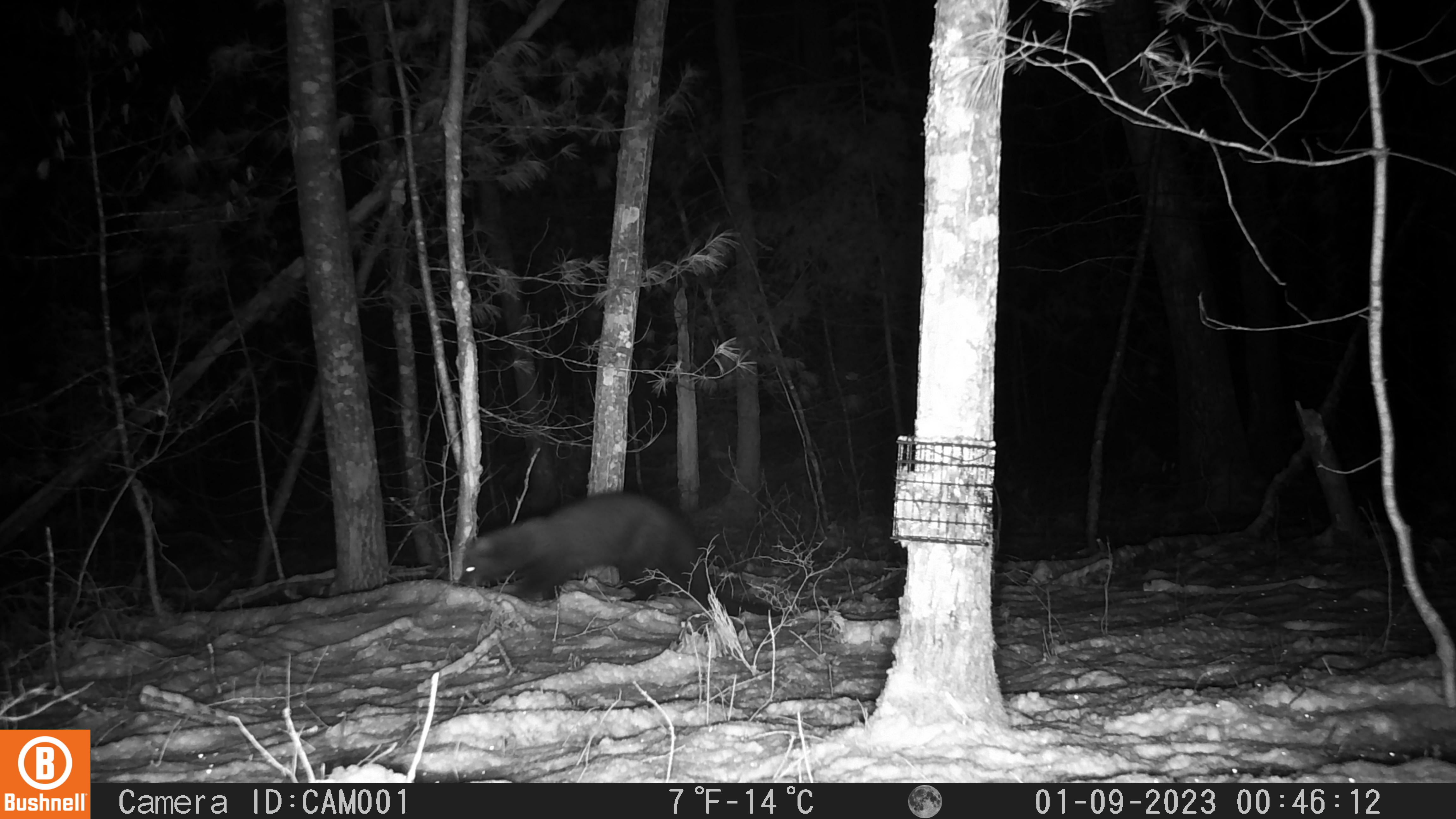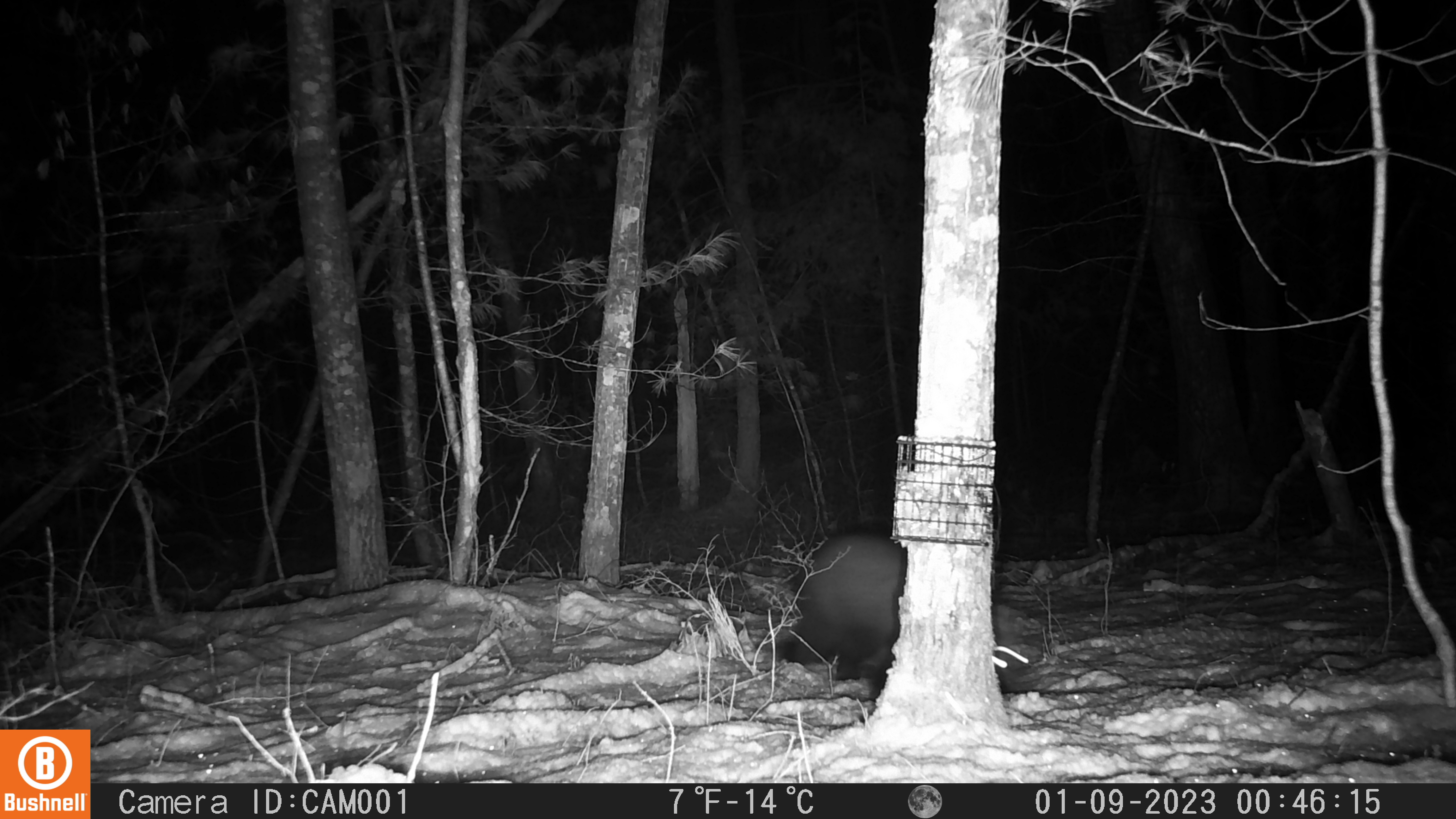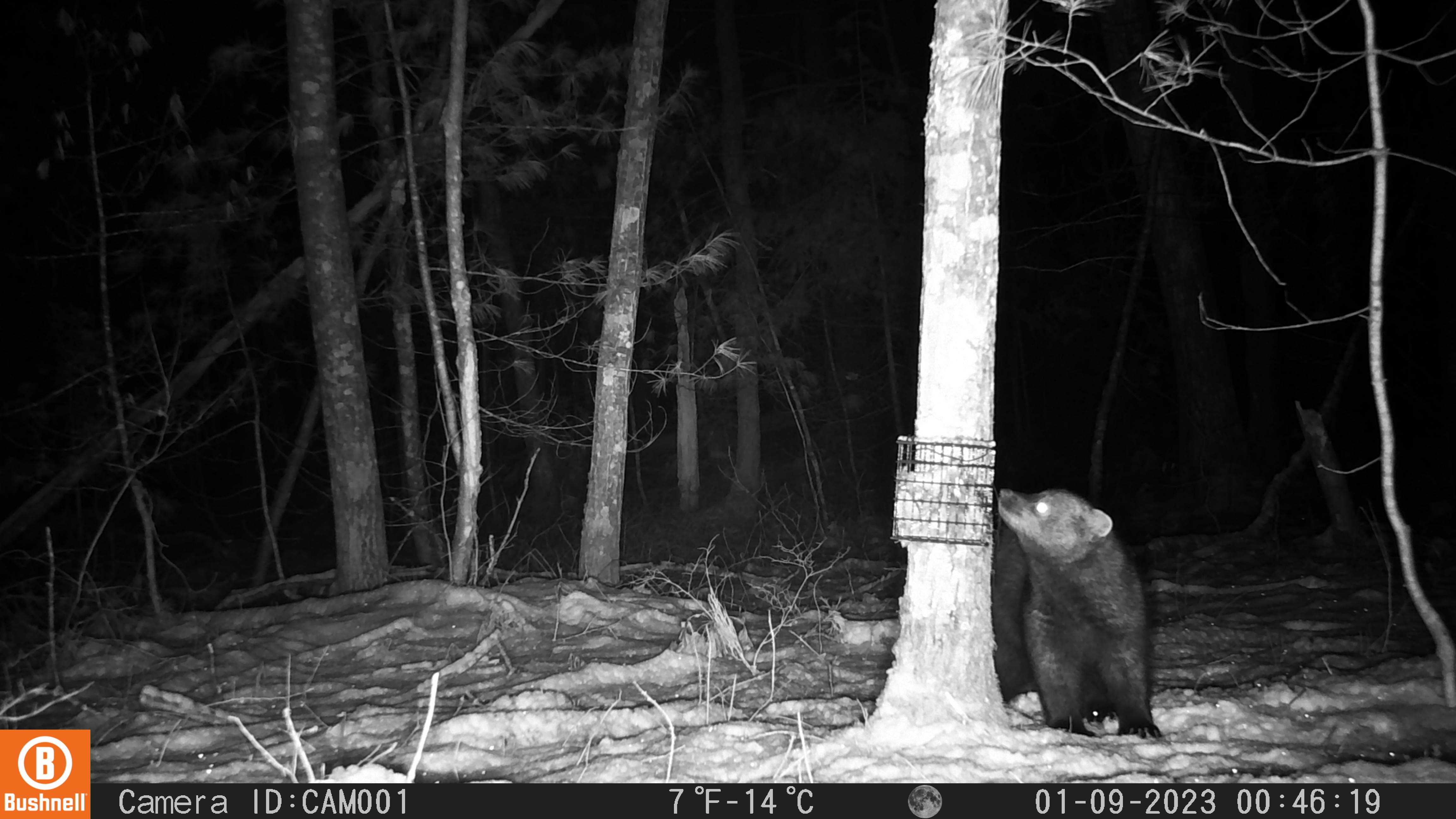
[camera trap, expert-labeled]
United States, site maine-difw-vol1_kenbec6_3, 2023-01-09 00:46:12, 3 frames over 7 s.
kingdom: Animalia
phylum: Chordata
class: Mammalia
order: Carnivora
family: Mustelidae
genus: Pekania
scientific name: Pekania pennanti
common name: fisher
Fisher (Pekania pennanti).